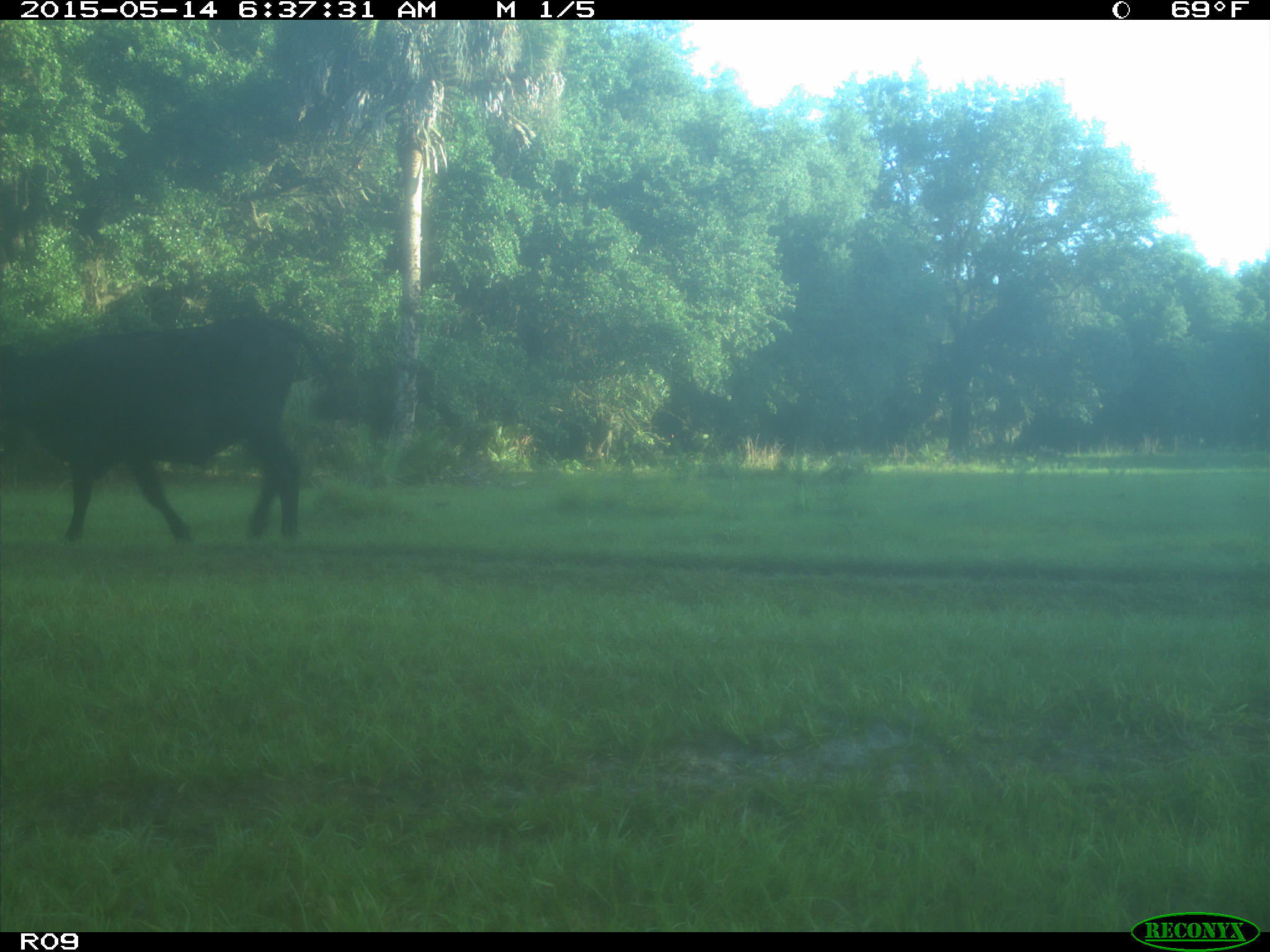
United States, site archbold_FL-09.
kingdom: Animalia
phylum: Chordata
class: Mammalia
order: Artiodactyla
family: Bovidae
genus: Bos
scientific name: Bos taurus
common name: domestic cow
Bos taurus (domestic cow).